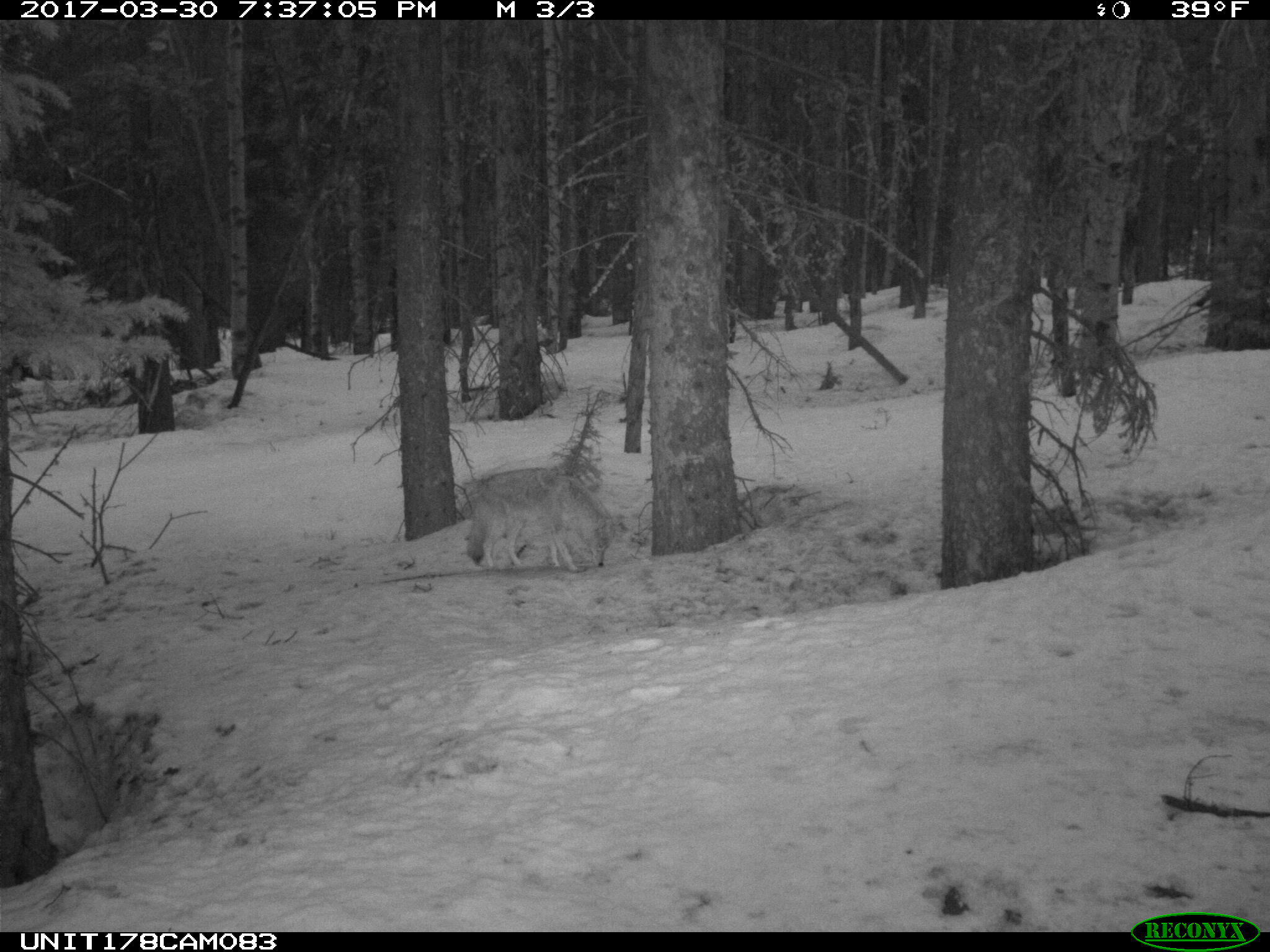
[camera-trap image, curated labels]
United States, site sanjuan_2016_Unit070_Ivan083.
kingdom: Animalia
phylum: Chordata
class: Mammalia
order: Carnivora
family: Canidae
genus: Canis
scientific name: Canis latrans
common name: coyote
Canis latrans (coyote).